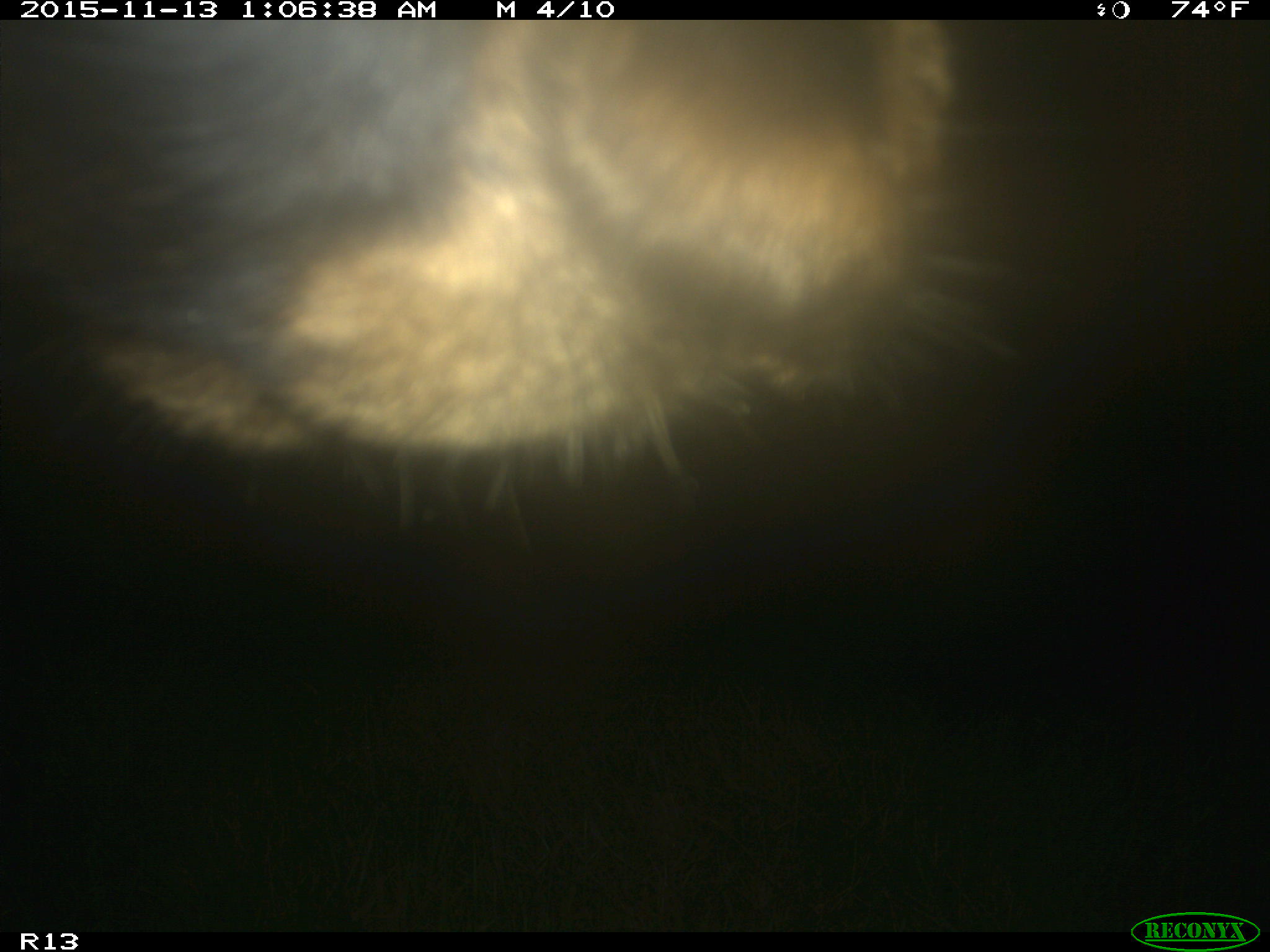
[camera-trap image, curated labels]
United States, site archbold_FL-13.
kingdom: Animalia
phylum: Chordata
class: Mammalia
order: Artiodactyla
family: Bovidae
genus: Bos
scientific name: Bos taurus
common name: domestic cow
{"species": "Bos taurus (domestic cow)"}